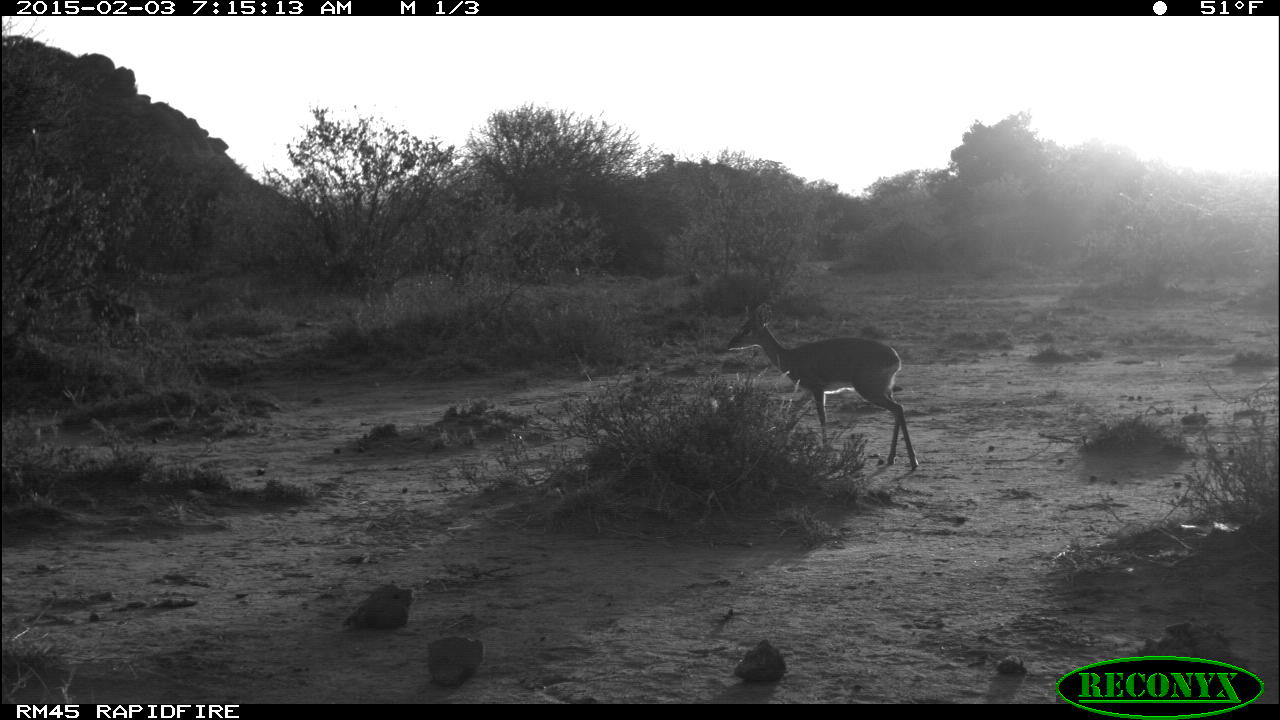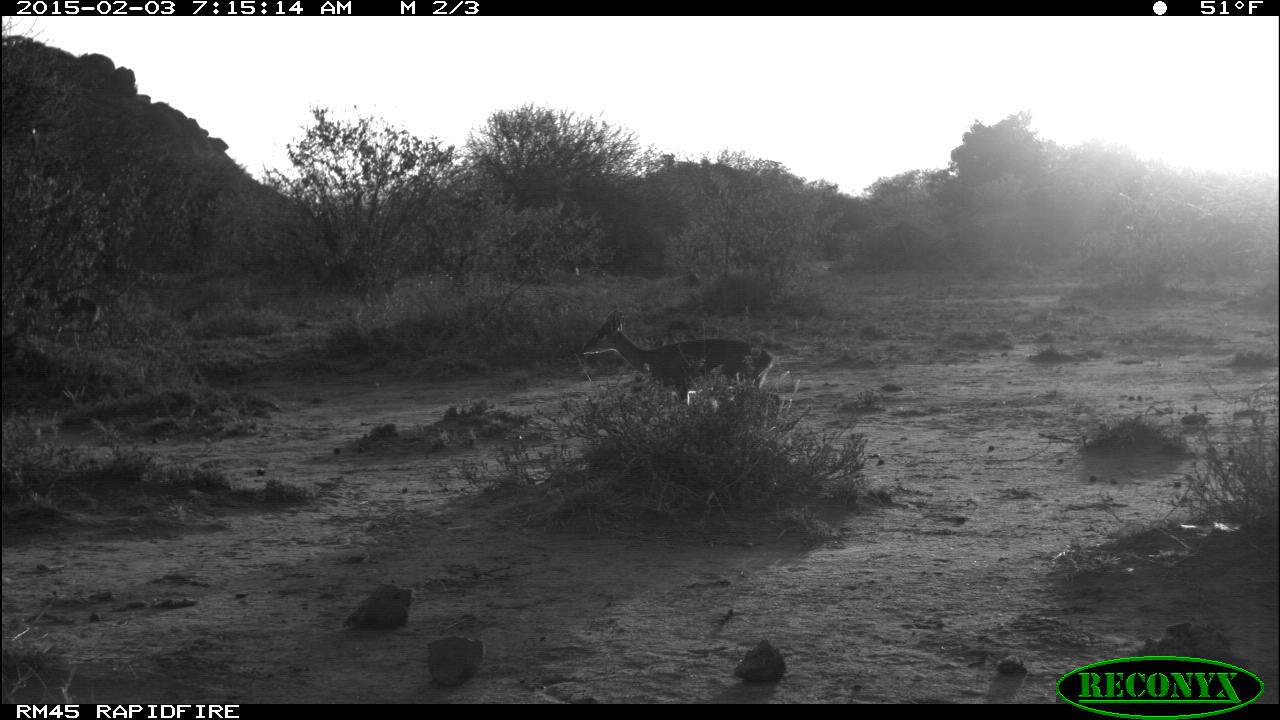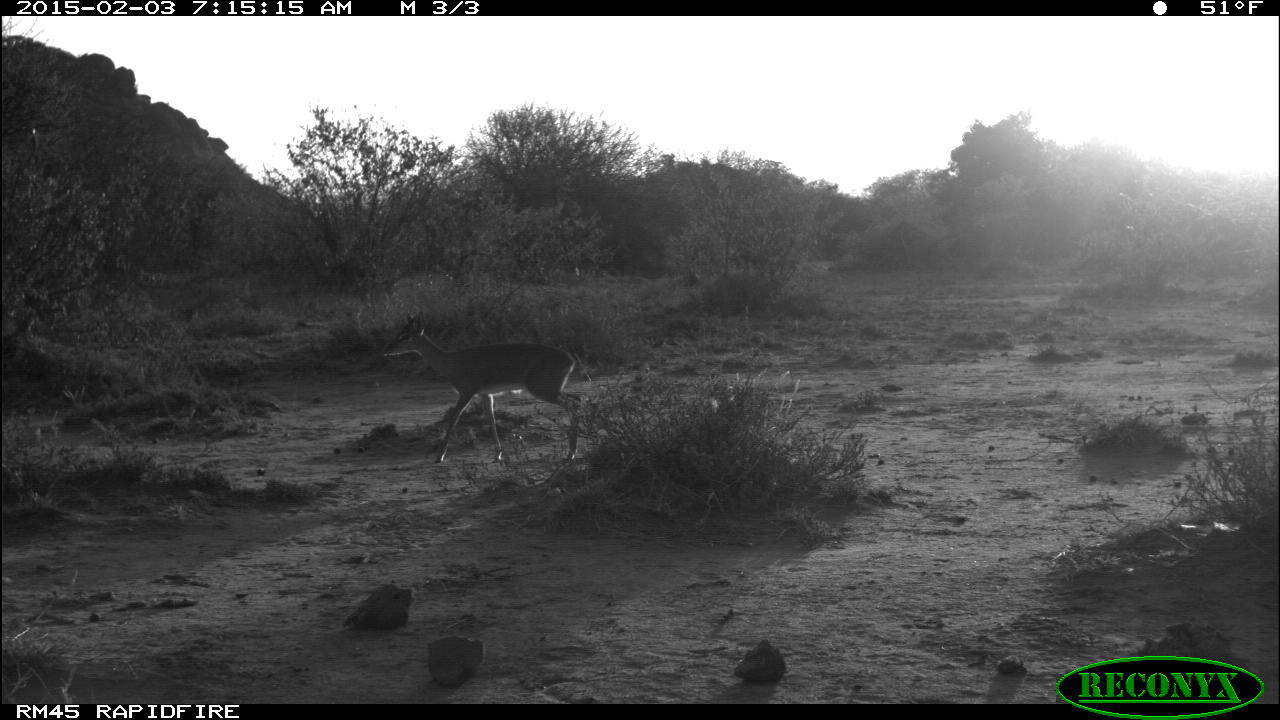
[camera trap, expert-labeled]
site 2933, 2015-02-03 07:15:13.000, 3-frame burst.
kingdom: Animalia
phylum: Chordata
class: Mammalia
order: Artiodactyla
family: Bovidae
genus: Madoqua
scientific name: Madoqua guentheri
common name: günther's dik-dik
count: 1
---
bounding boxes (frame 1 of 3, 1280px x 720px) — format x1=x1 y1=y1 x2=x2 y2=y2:
madoqua guentheri: x1=725 y1=303 x2=919 y2=473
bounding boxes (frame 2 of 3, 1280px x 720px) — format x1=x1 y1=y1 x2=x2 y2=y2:
madoqua guentheri: x1=579 y1=303 x2=778 y2=412; x1=24 y1=291 x2=102 y2=342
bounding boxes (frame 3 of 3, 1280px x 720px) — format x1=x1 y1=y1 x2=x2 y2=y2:
madoqua guentheri: x1=381 y1=313 x2=583 y2=464